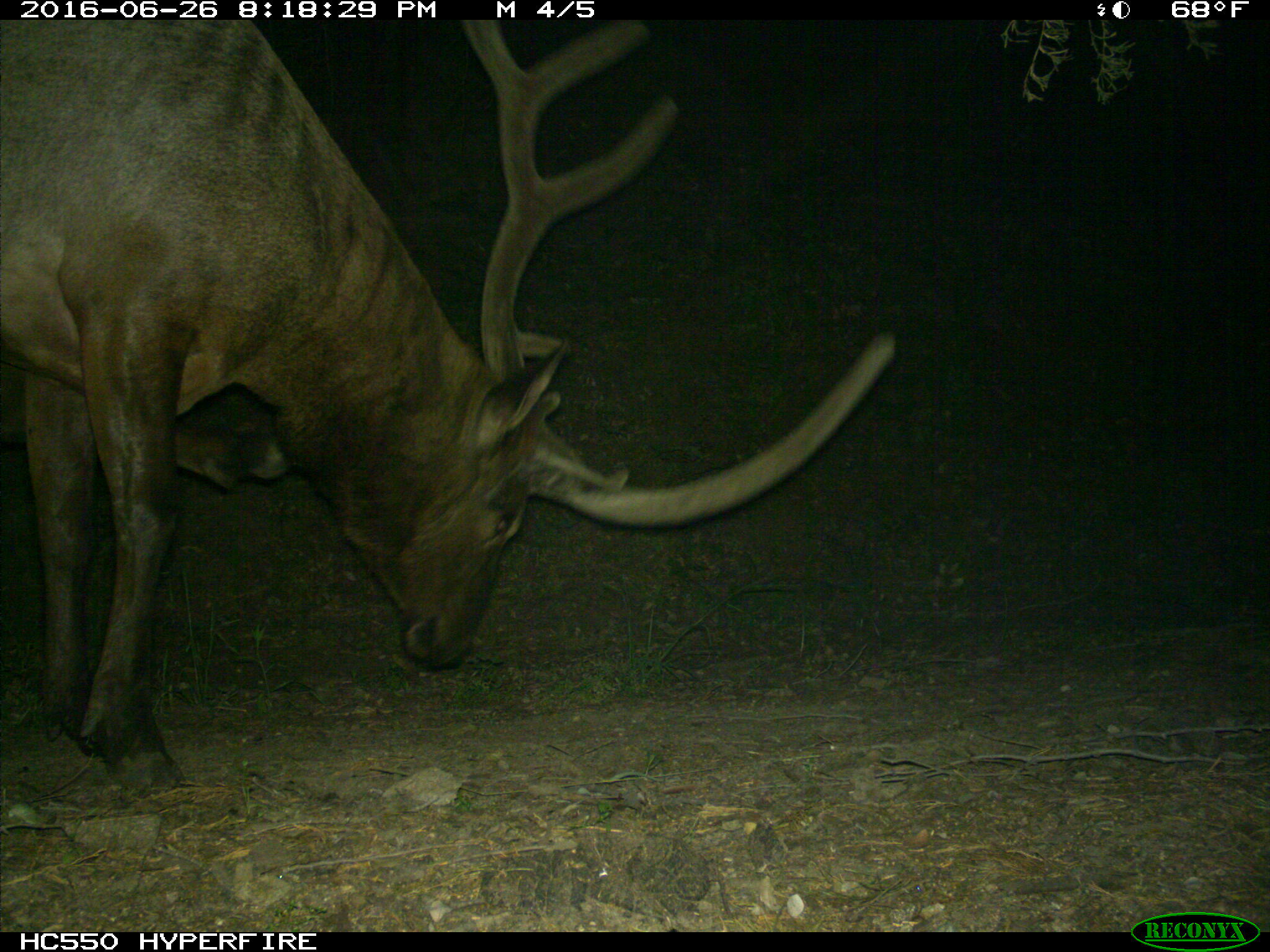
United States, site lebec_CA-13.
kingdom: Animalia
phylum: Chordata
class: Mammalia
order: Artiodactyla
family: Cervidae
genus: Cervus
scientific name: Cervus canadensis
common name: elk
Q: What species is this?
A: Cervus canadensis (elk).